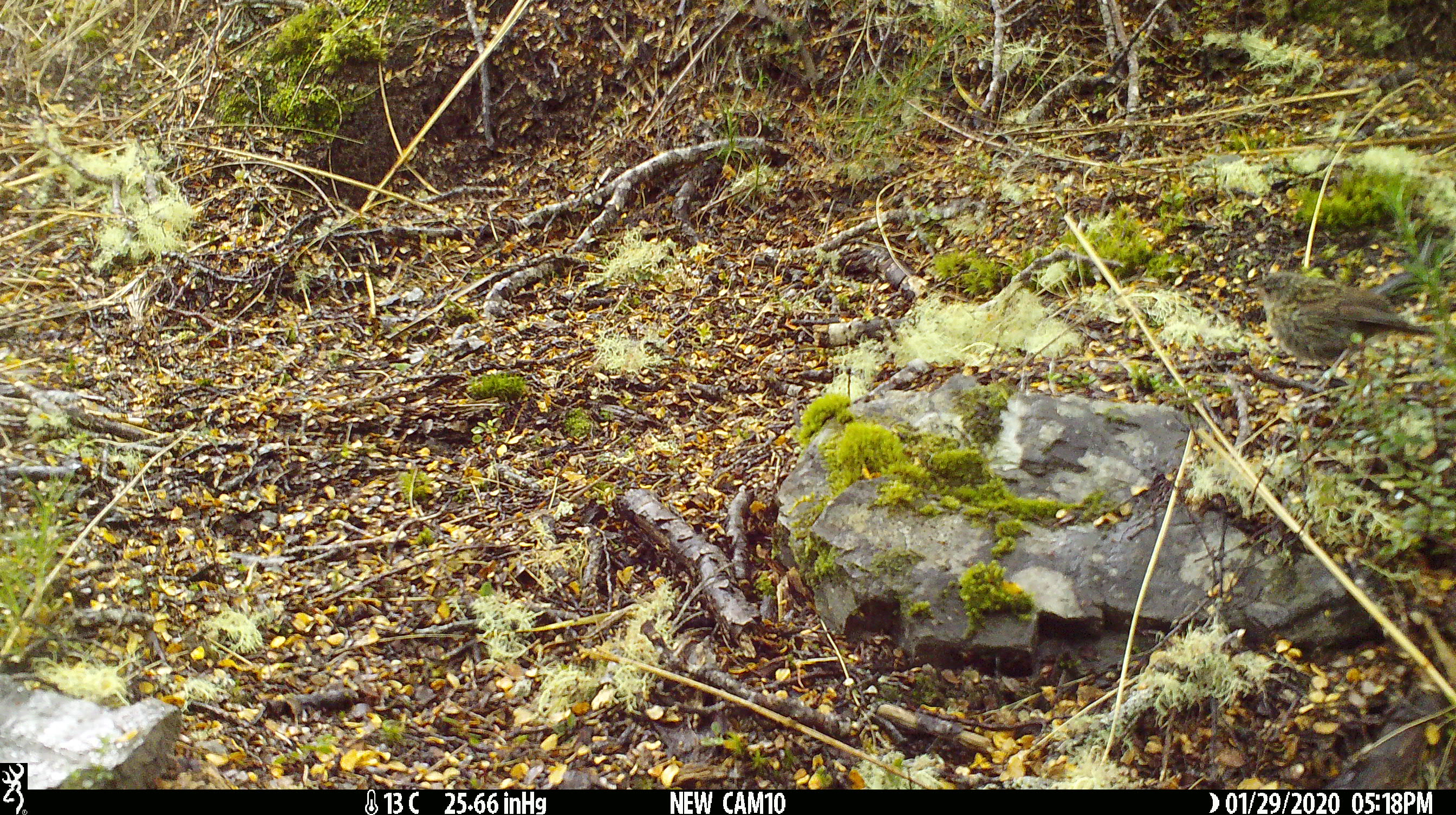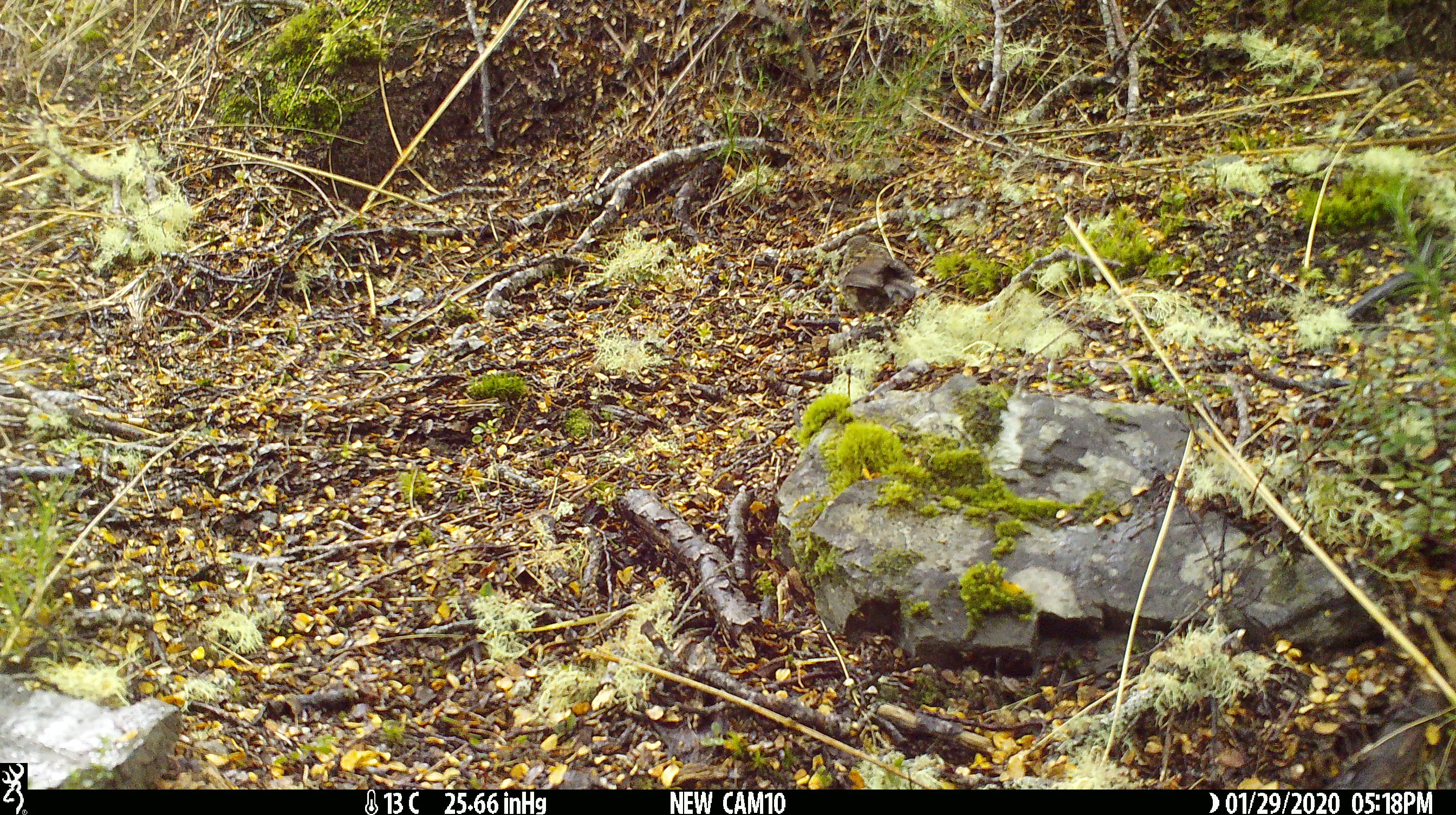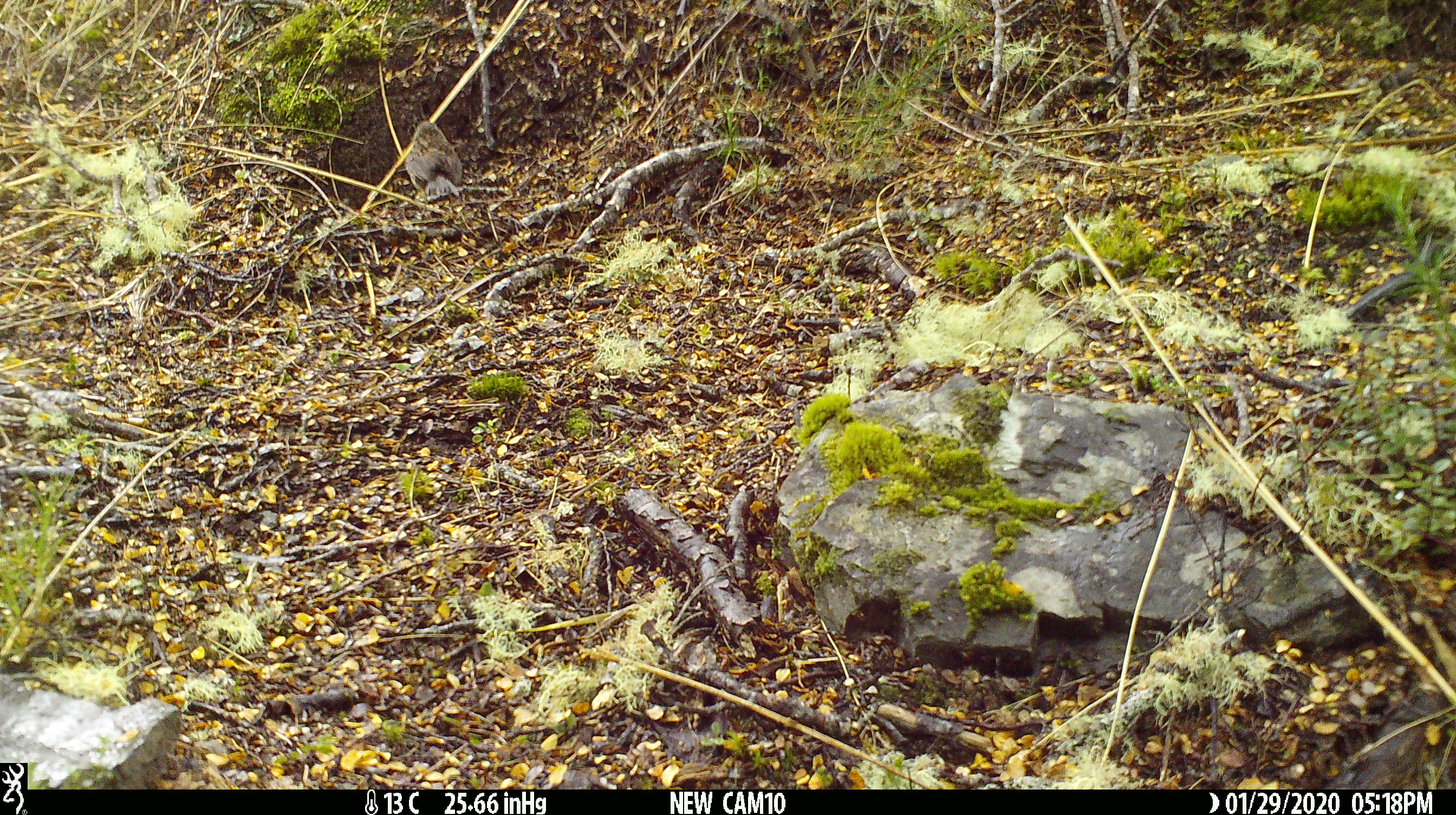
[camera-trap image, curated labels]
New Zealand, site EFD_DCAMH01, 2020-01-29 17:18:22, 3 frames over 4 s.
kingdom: Animalia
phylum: Chordata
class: Aves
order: Passeriformes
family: Prunellidae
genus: Prunella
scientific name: Prunella modularis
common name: dunnock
Dunnock (Prunella modularis).